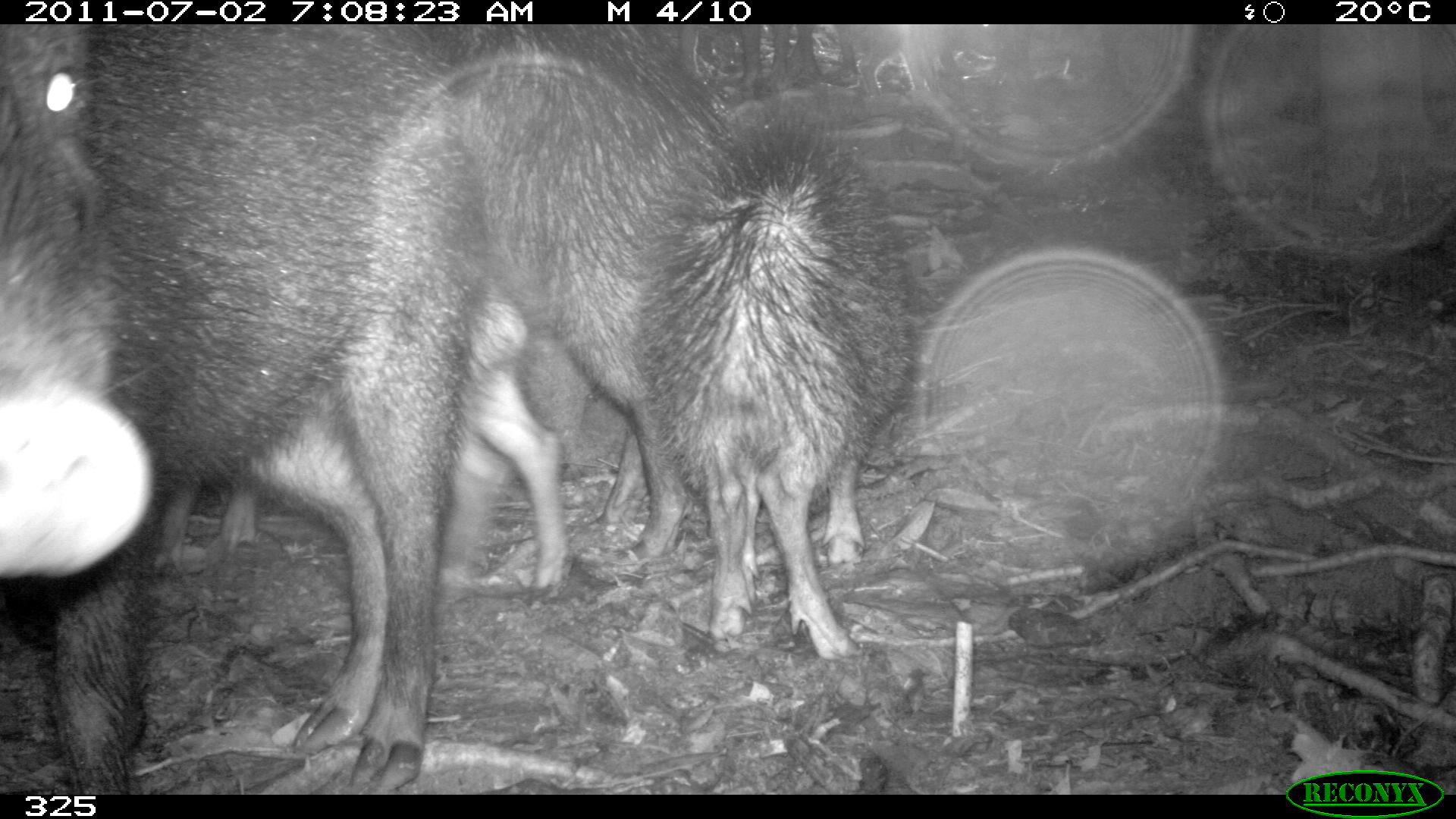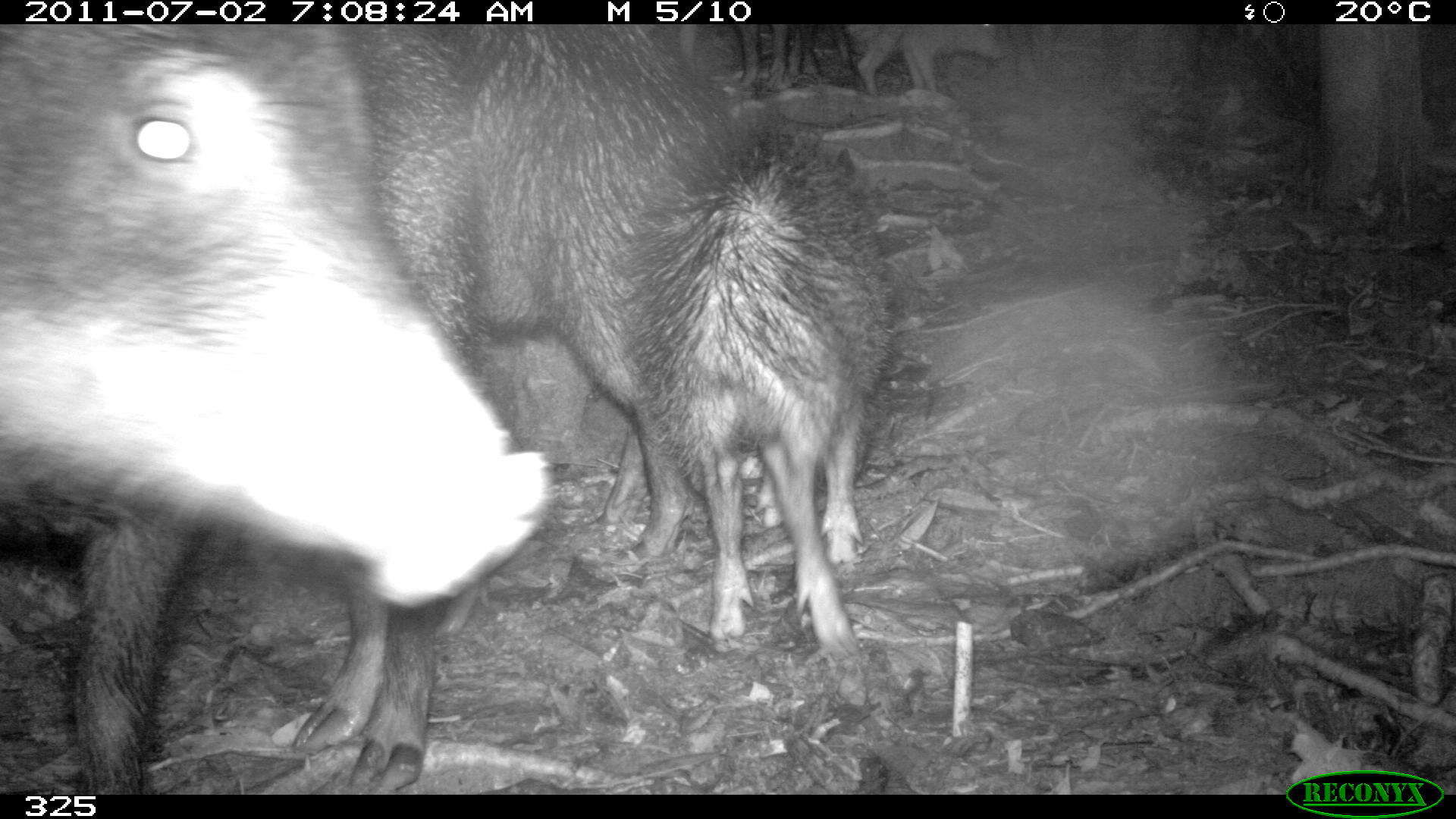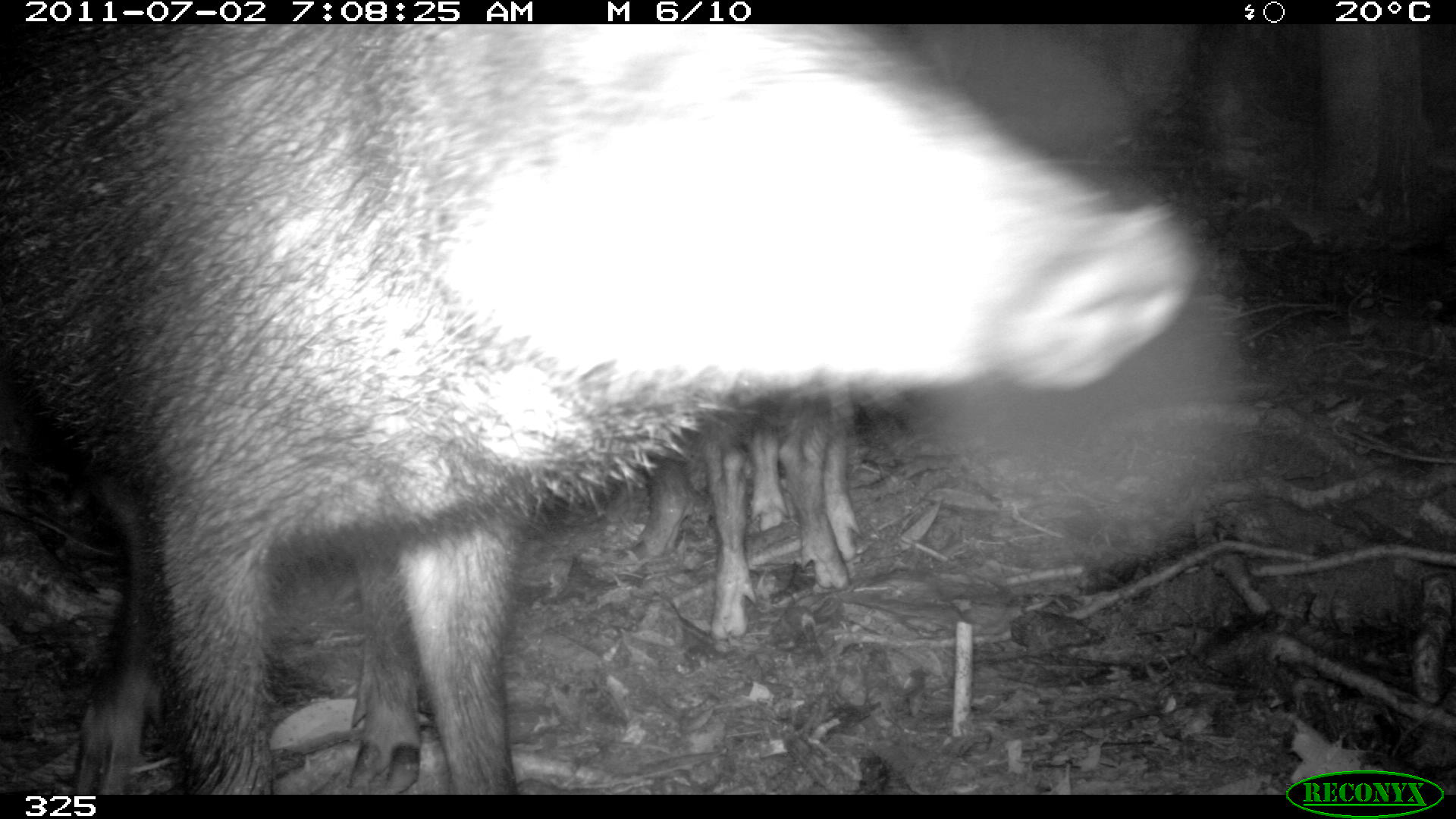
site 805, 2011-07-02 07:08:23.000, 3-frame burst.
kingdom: Animalia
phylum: Chordata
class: Mammalia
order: Artiodactyla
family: Tayassuidae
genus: Tayassu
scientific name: Tayassu pecari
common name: white-lipped peccary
Tayassu pecari (white-lipped peccary).